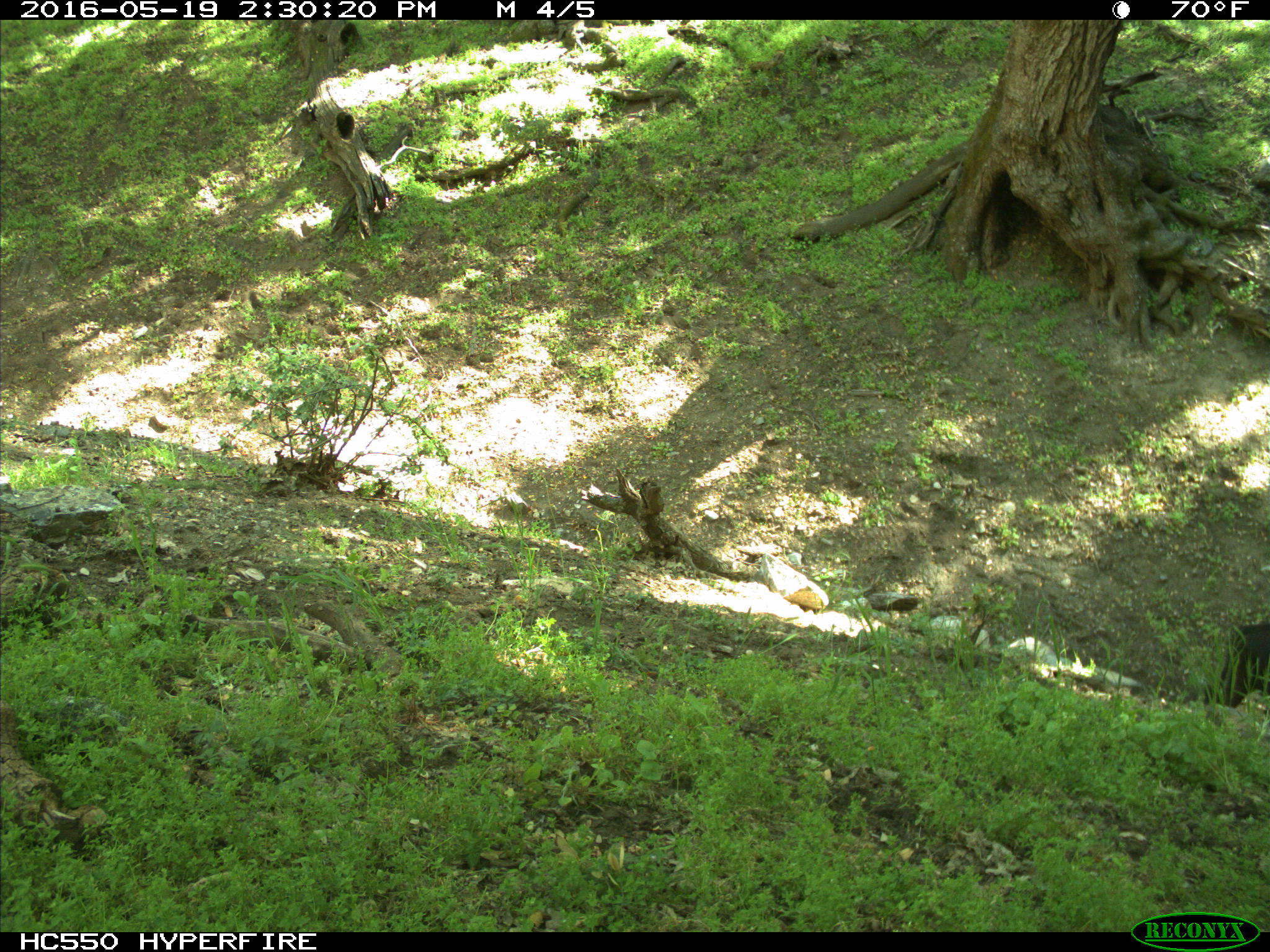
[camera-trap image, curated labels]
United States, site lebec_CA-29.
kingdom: Animalia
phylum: Chordata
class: Mammalia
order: Artiodactyla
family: Bovidae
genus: Bos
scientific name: Bos taurus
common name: domestic cow